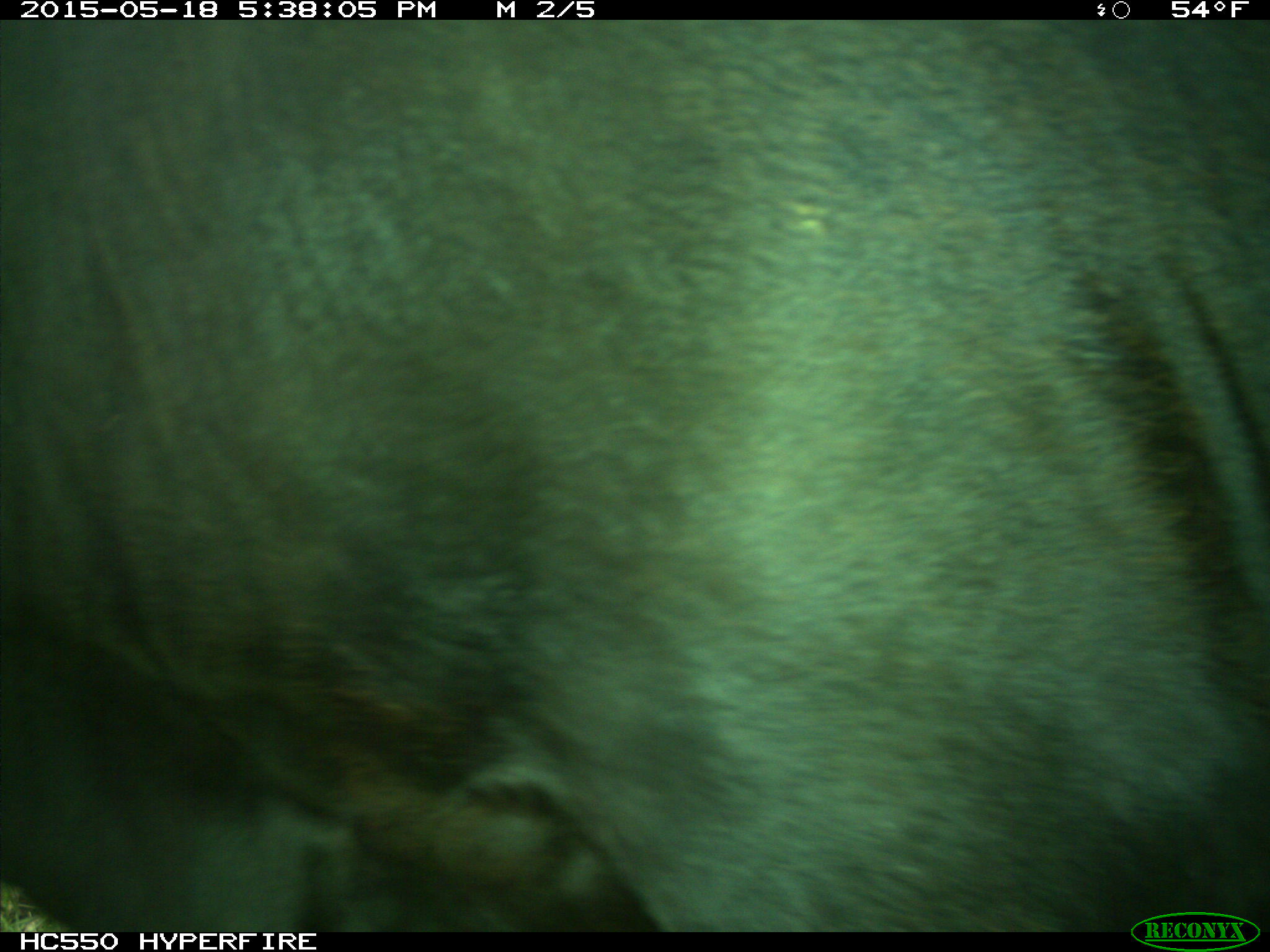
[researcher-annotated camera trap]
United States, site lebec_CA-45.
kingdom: Animalia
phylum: Chordata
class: Mammalia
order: Artiodactyla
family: Bovidae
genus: Bos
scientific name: Bos taurus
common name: domestic cow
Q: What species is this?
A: Bos taurus (domestic cow).